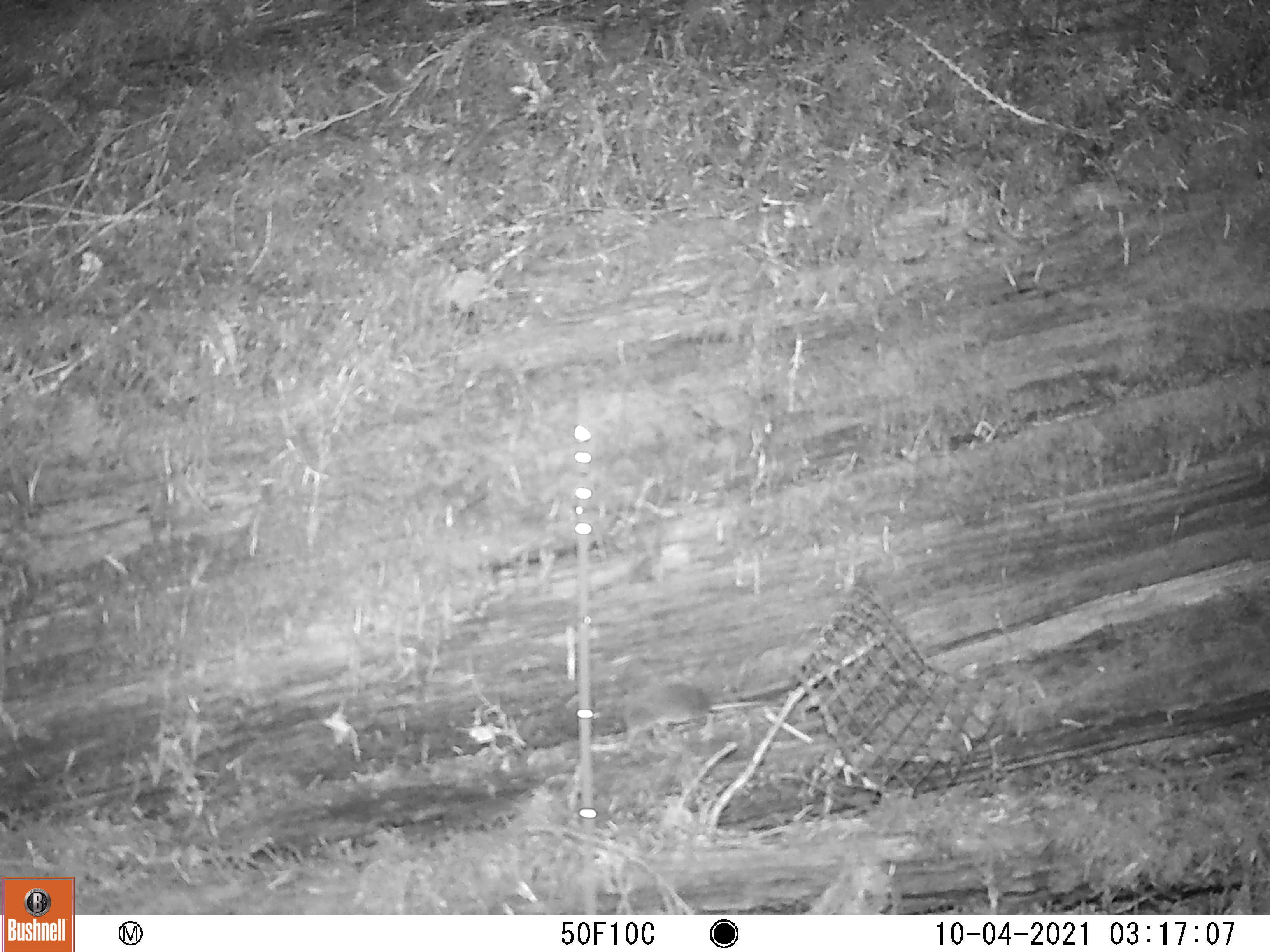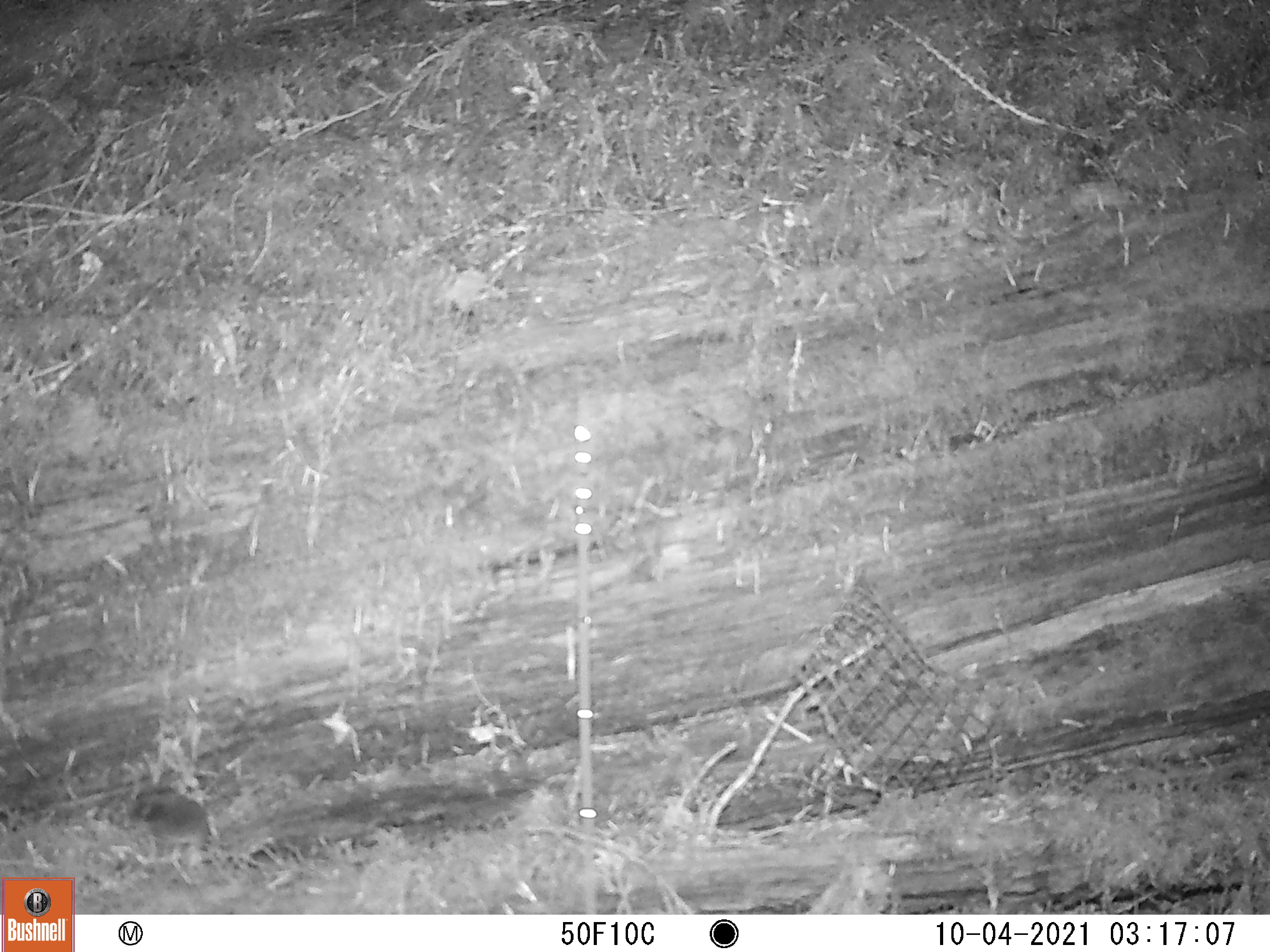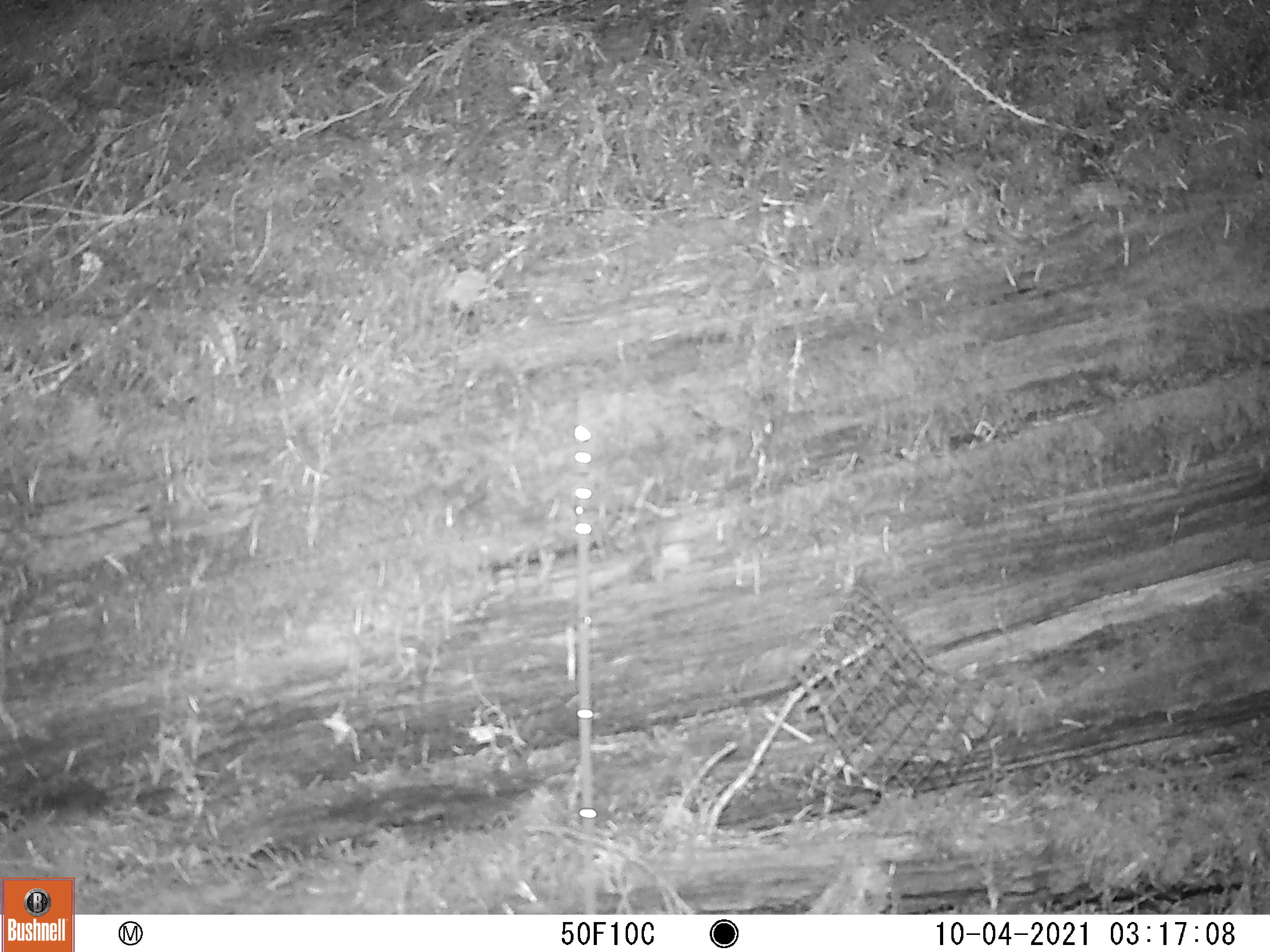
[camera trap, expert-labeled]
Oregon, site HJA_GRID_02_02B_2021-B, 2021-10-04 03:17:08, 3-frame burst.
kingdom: Animalia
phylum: Chordata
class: Mammalia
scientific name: Mammalia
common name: small mammal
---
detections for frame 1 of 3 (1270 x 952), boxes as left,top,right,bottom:
small mammal: 598,672,810,760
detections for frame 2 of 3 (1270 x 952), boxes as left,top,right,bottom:
small mammal: 105,775,302,910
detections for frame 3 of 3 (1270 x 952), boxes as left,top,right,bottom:
small mammal: 32,767,187,851